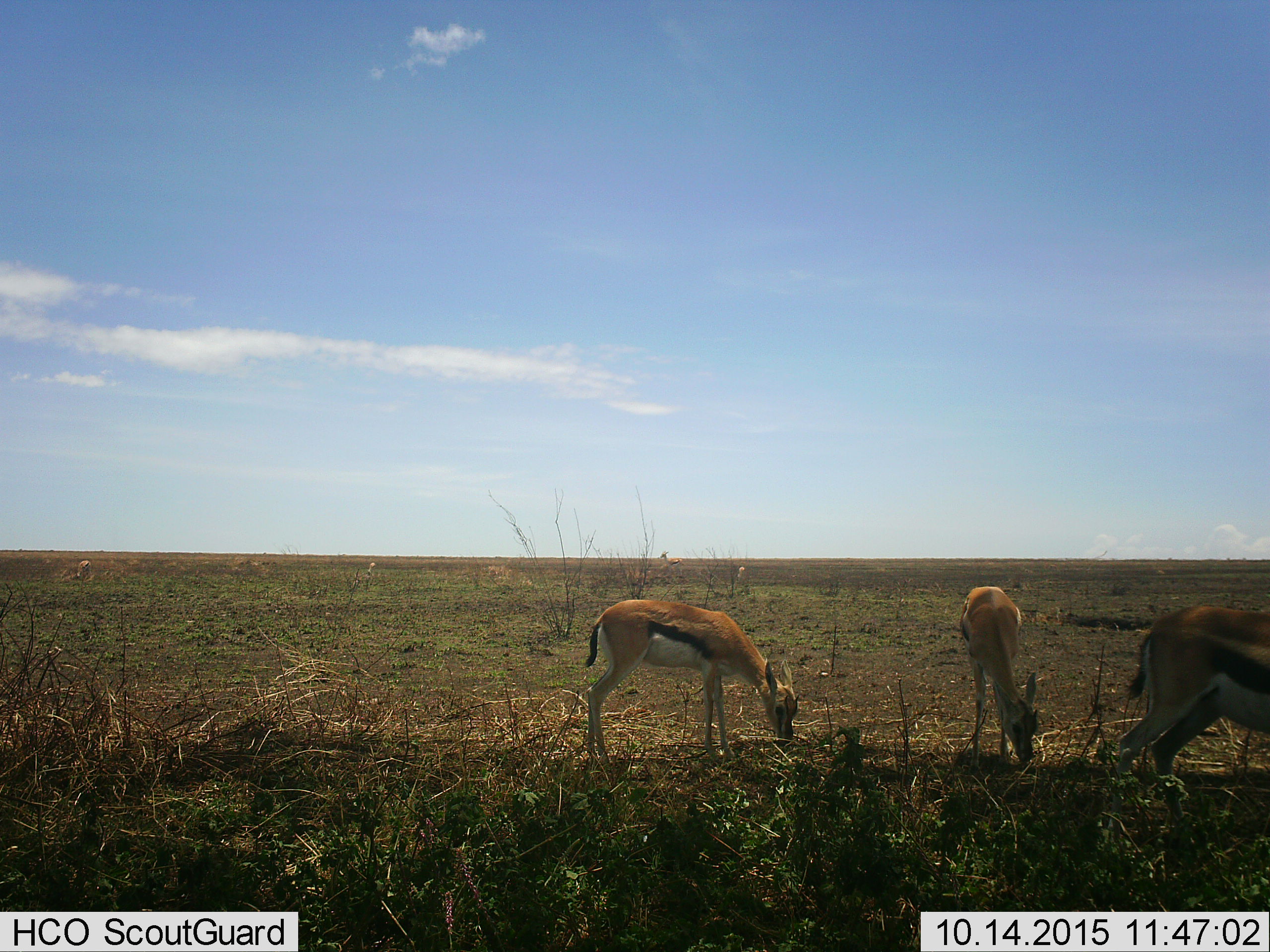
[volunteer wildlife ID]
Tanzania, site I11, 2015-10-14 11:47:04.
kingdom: Animalia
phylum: Chordata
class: Mammalia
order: Artiodactyla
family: Bovidae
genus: Eudorcas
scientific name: Eudorcas thomsonii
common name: thomson's gazelle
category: gazellethomsons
Gazellethomsons (thomson's gazelle) (Eudorcas thomsonii), count 3. Behavior (volunteer vote fractions): standing 67%, resting 11%, moving 22%, interacting 0%. Young present (vote fraction): 22%. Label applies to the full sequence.